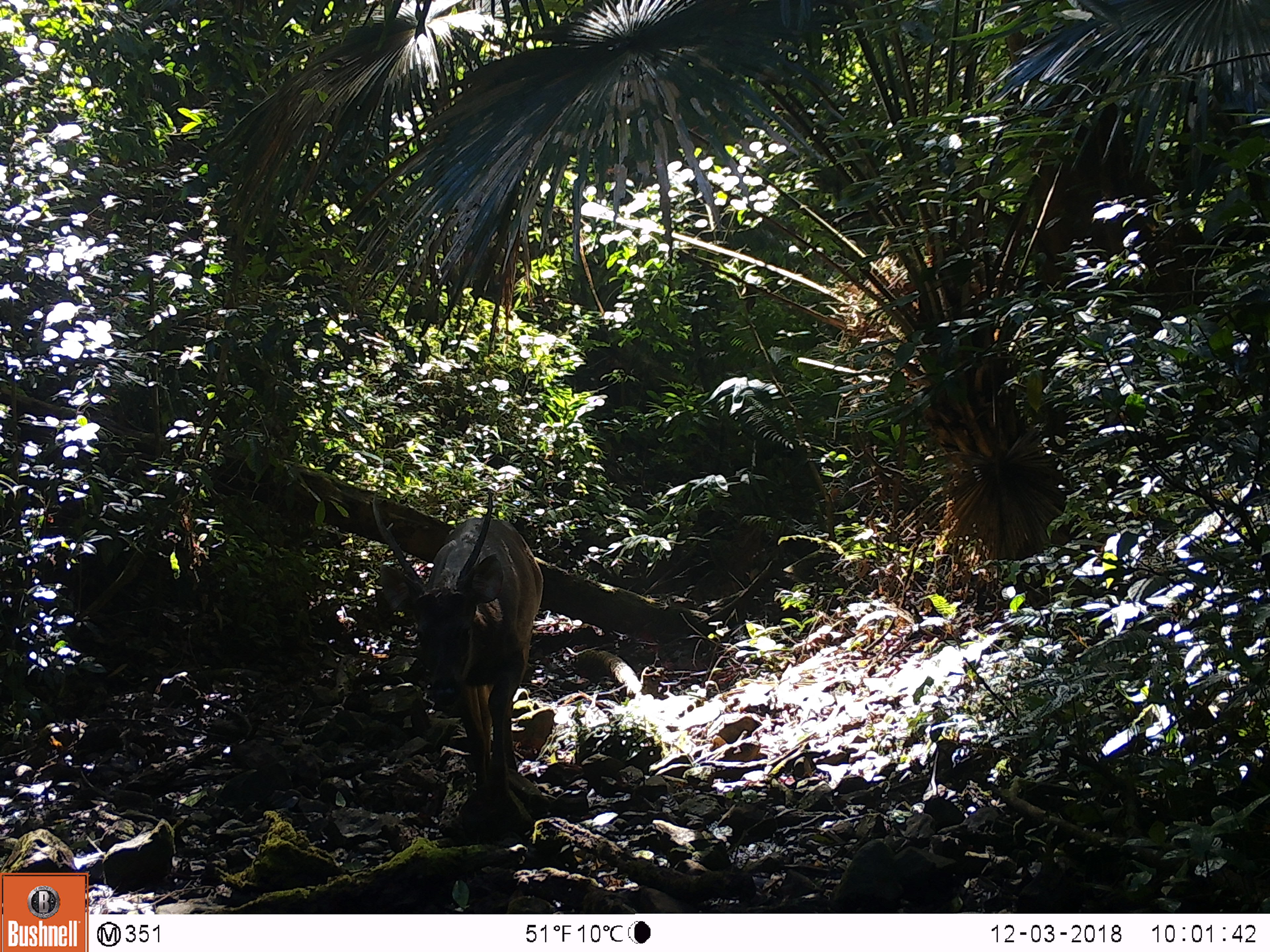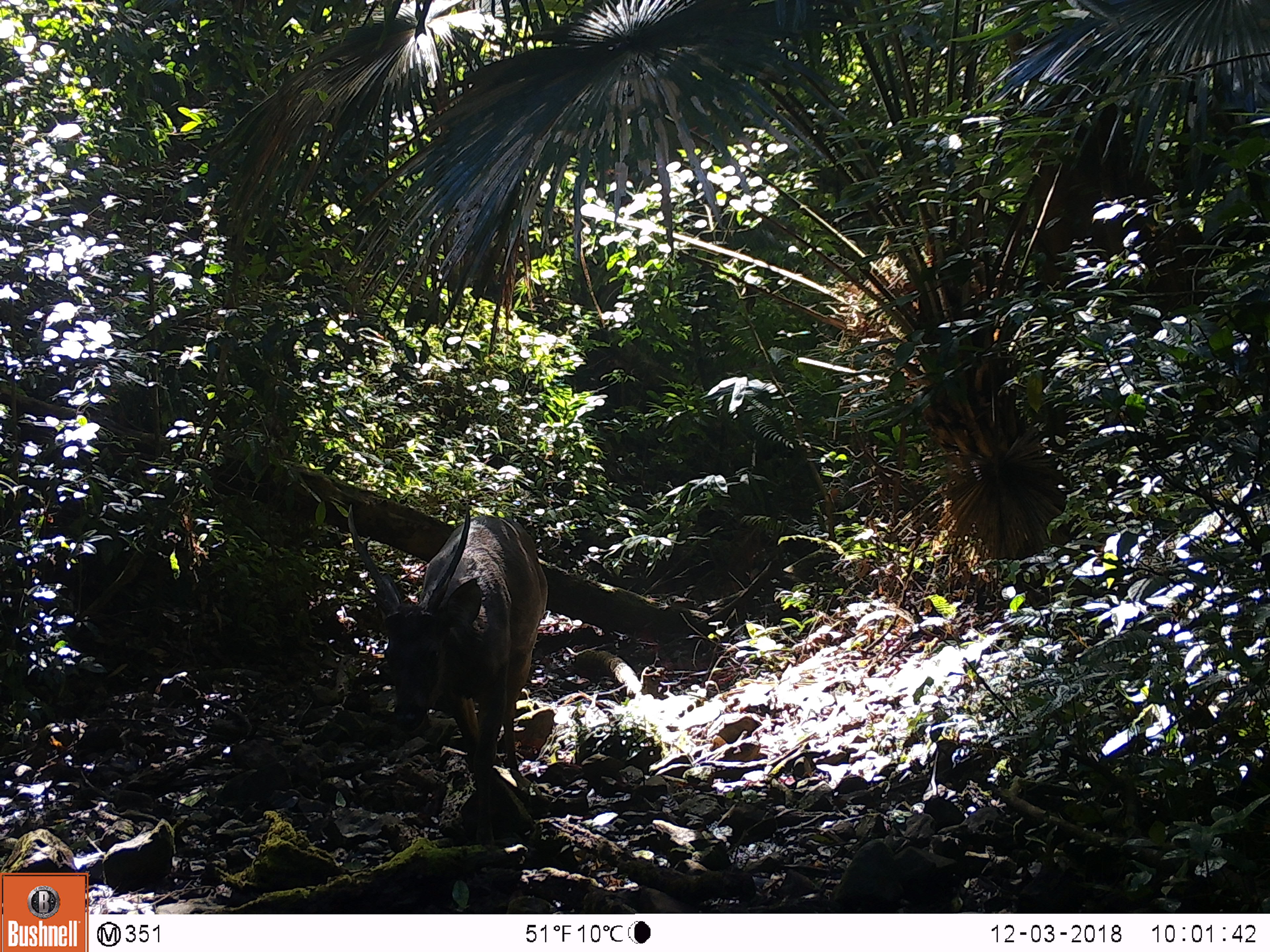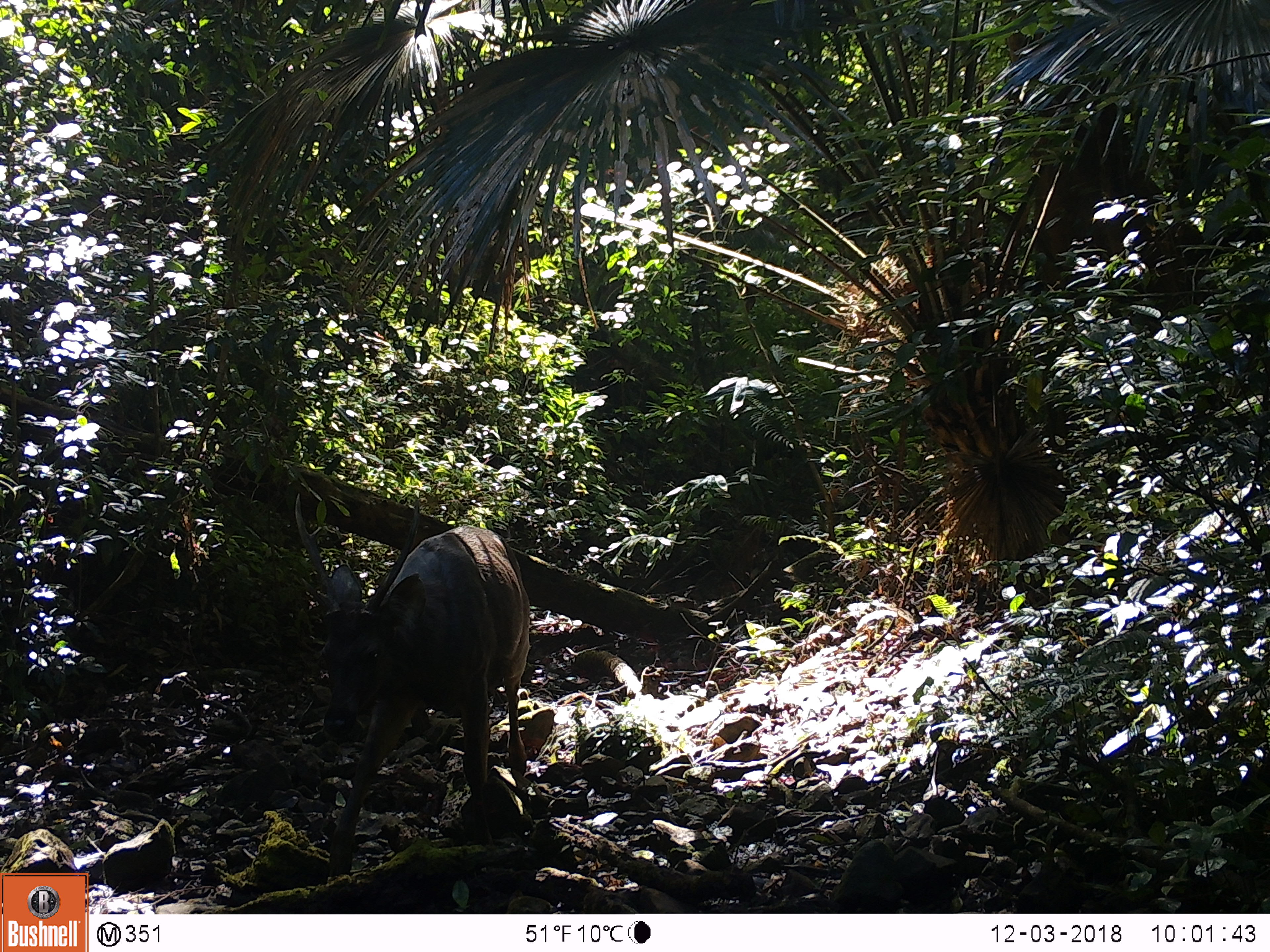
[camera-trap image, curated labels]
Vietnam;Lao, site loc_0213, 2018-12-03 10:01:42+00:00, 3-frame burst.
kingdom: Animalia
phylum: Chordata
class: Mammalia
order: Artiodactyla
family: Cervidae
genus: Rusa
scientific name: Rusa unicolor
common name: sambar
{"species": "sambar (Rusa unicolor)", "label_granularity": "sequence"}